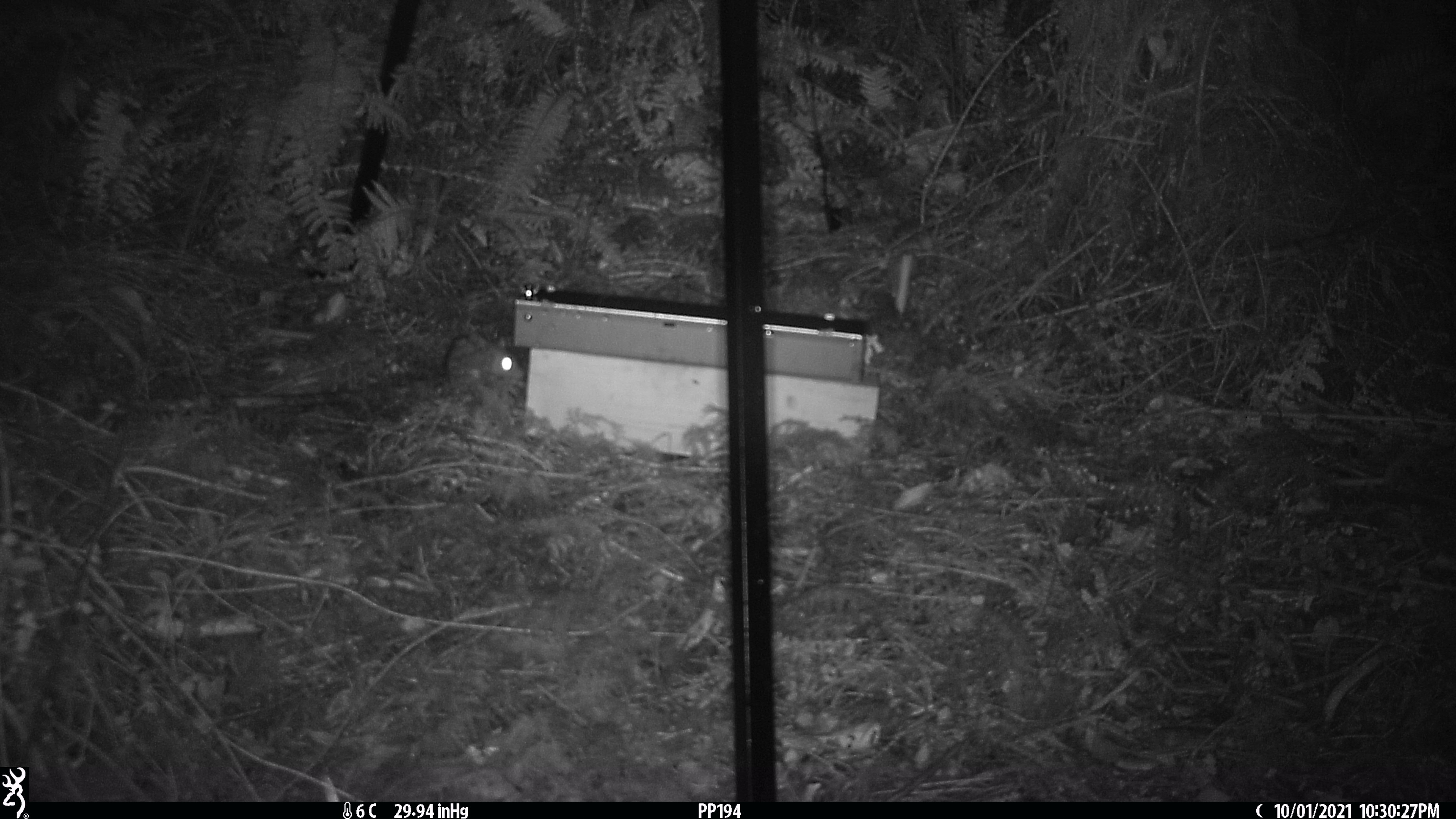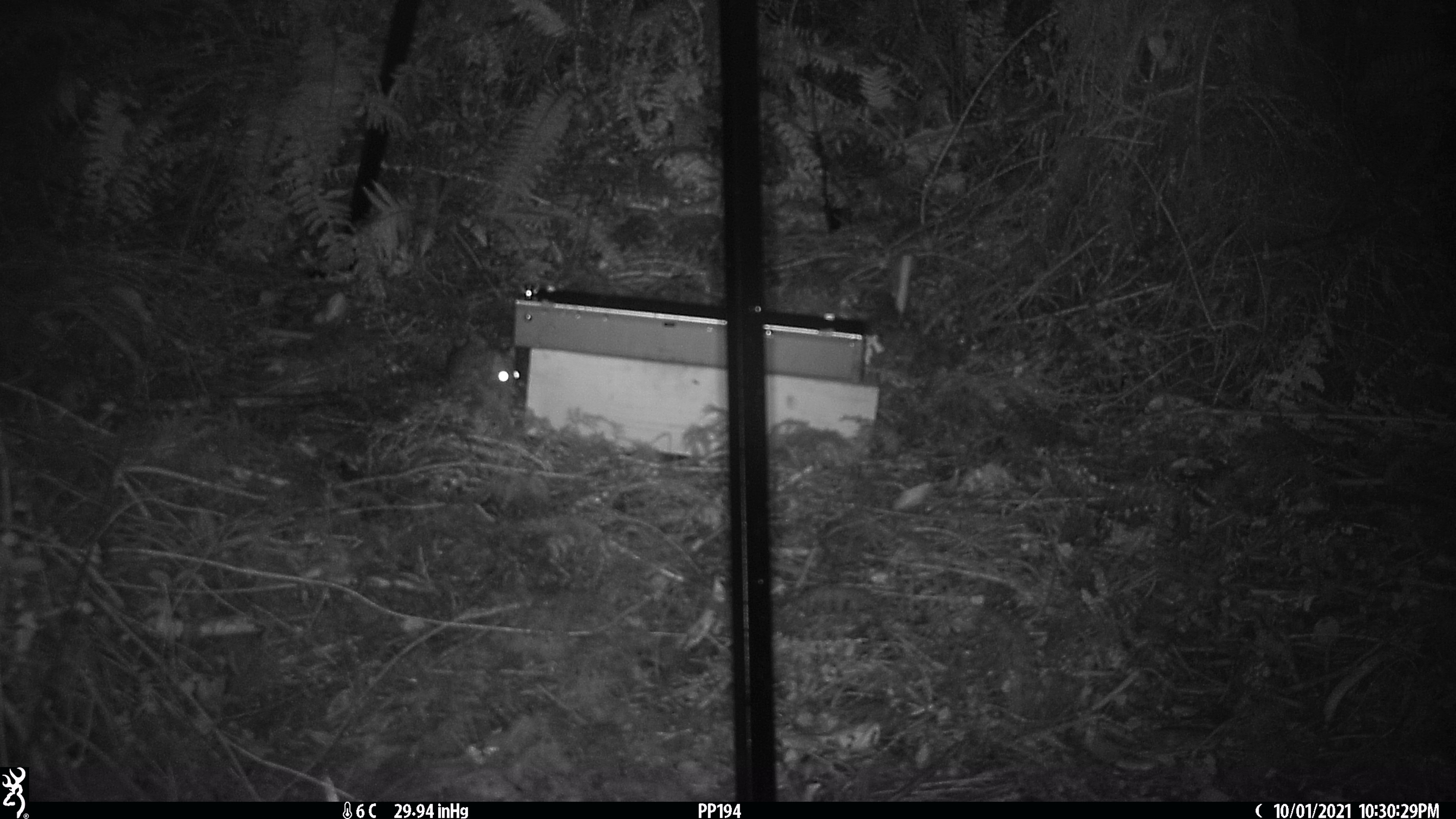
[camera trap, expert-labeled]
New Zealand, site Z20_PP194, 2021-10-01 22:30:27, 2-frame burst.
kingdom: Animalia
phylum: Chordata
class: Mammalia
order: Rodentia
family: Muridae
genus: Rattus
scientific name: Rattus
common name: rat